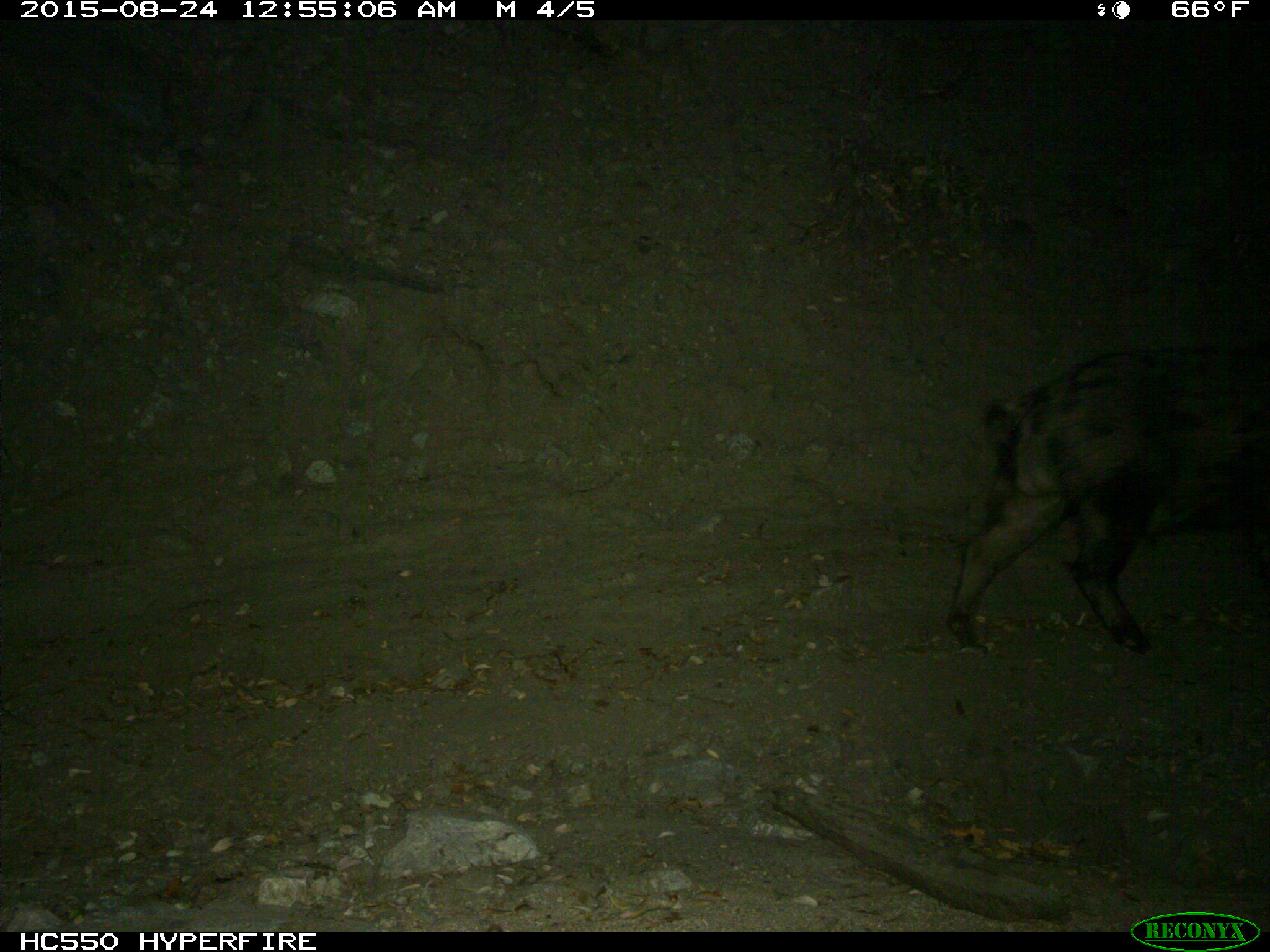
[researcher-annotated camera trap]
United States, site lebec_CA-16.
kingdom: Animalia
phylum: Chordata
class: Mammalia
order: Artiodactyla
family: Suidae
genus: Sus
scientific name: Sus scrofa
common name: wild boar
Sus scrofa (wild boar).